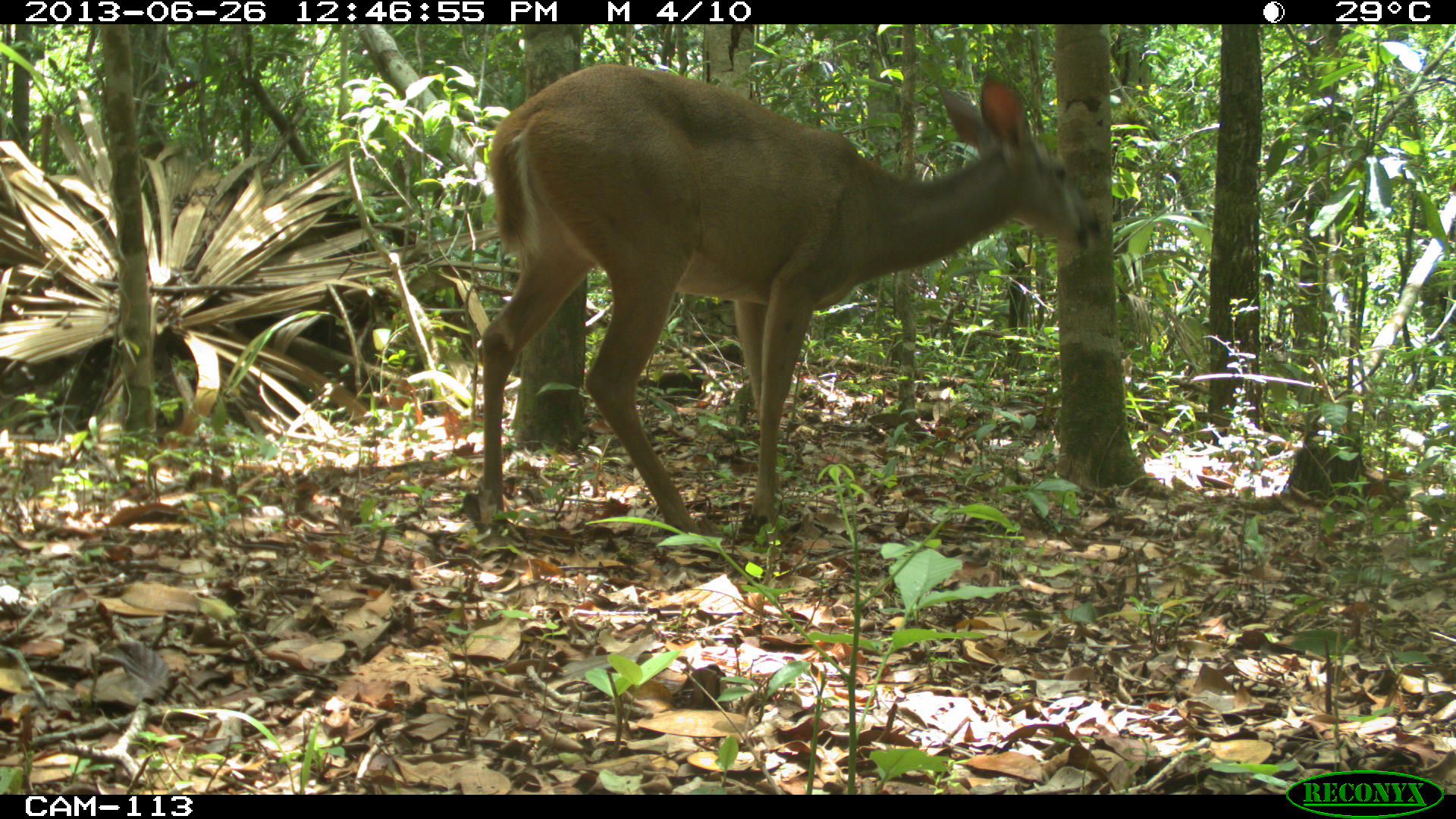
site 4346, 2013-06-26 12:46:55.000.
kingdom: Animalia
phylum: Chordata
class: Mammalia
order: Artiodactyla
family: Cervidae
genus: Odocoileus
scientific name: Odocoileus virginianus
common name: white-tailed deer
Odocoileus virginianus (white-tailed deer), count 1, sex female.